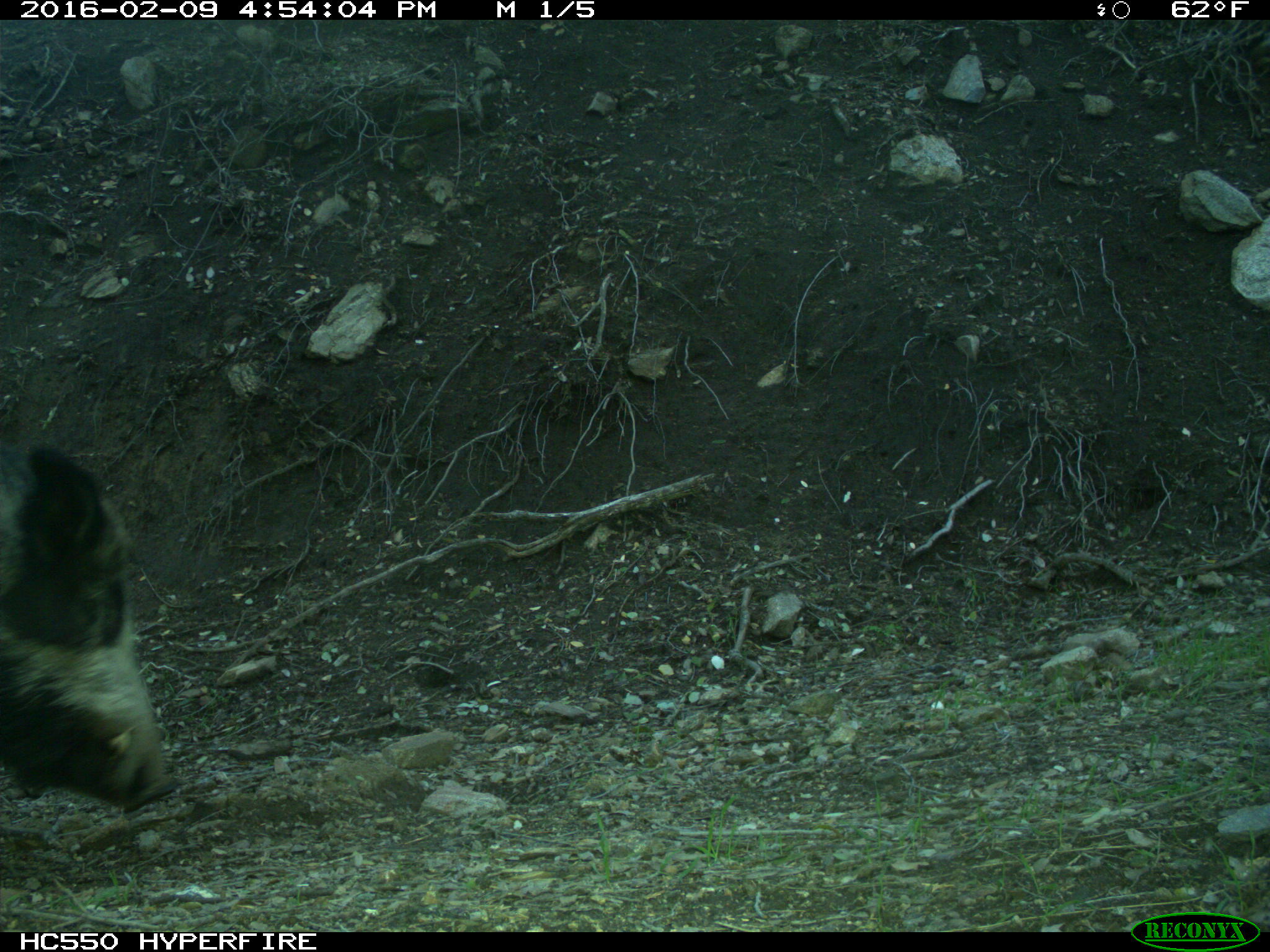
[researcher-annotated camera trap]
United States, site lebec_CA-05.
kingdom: Animalia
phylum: Chordata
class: Mammalia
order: Artiodactyla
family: Suidae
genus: Sus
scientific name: Sus scrofa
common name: wild boar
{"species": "Sus scrofa (wild boar)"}